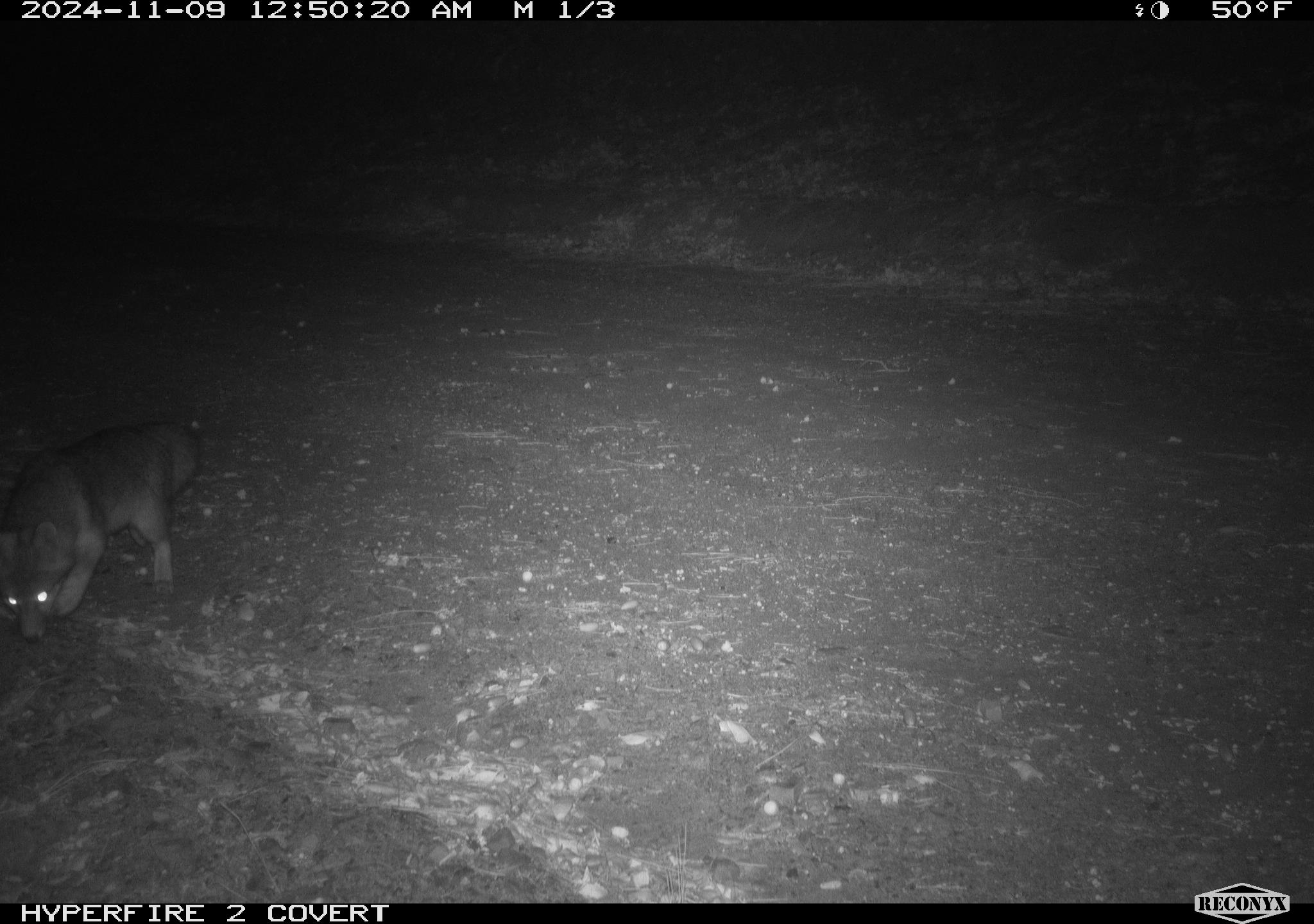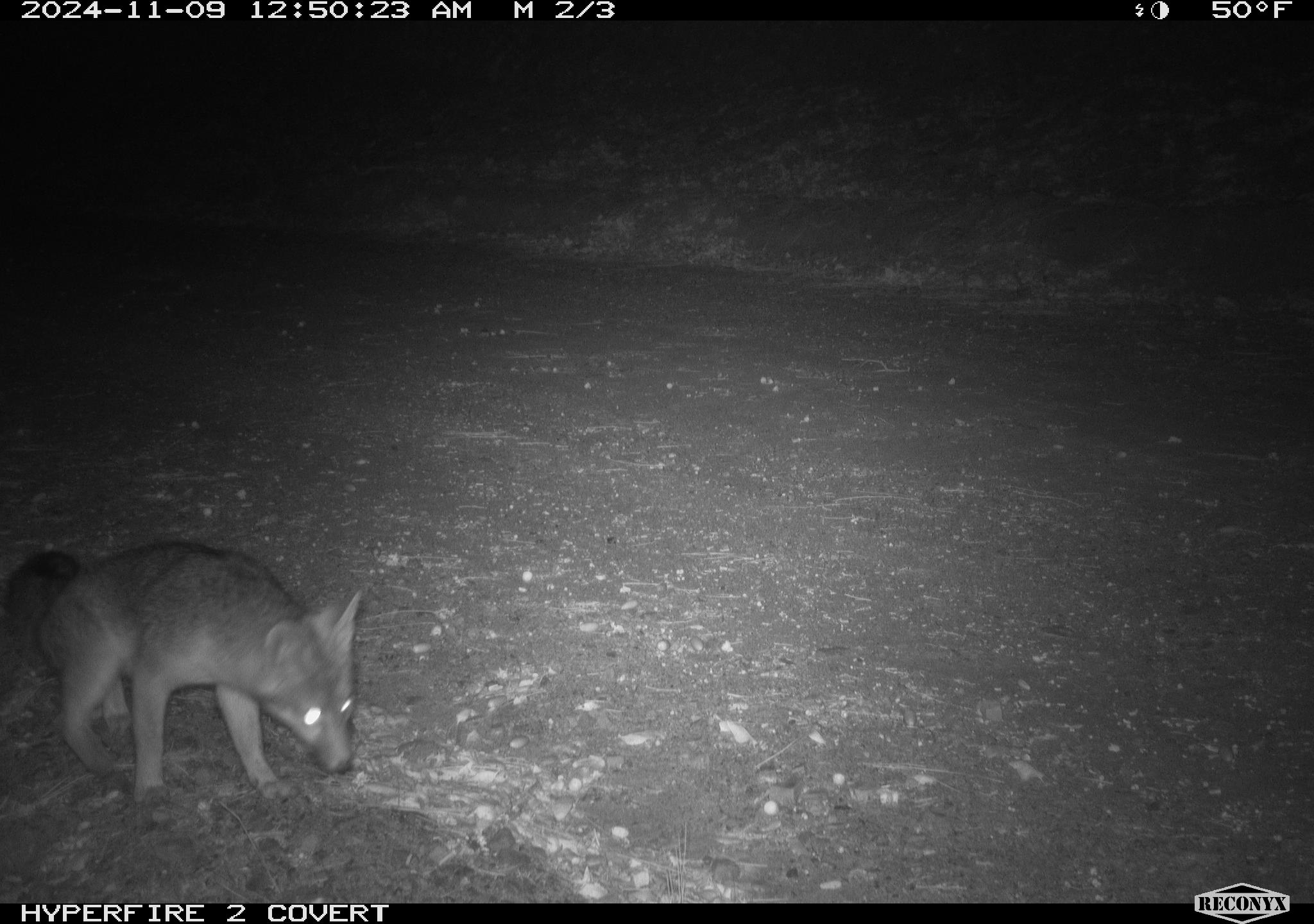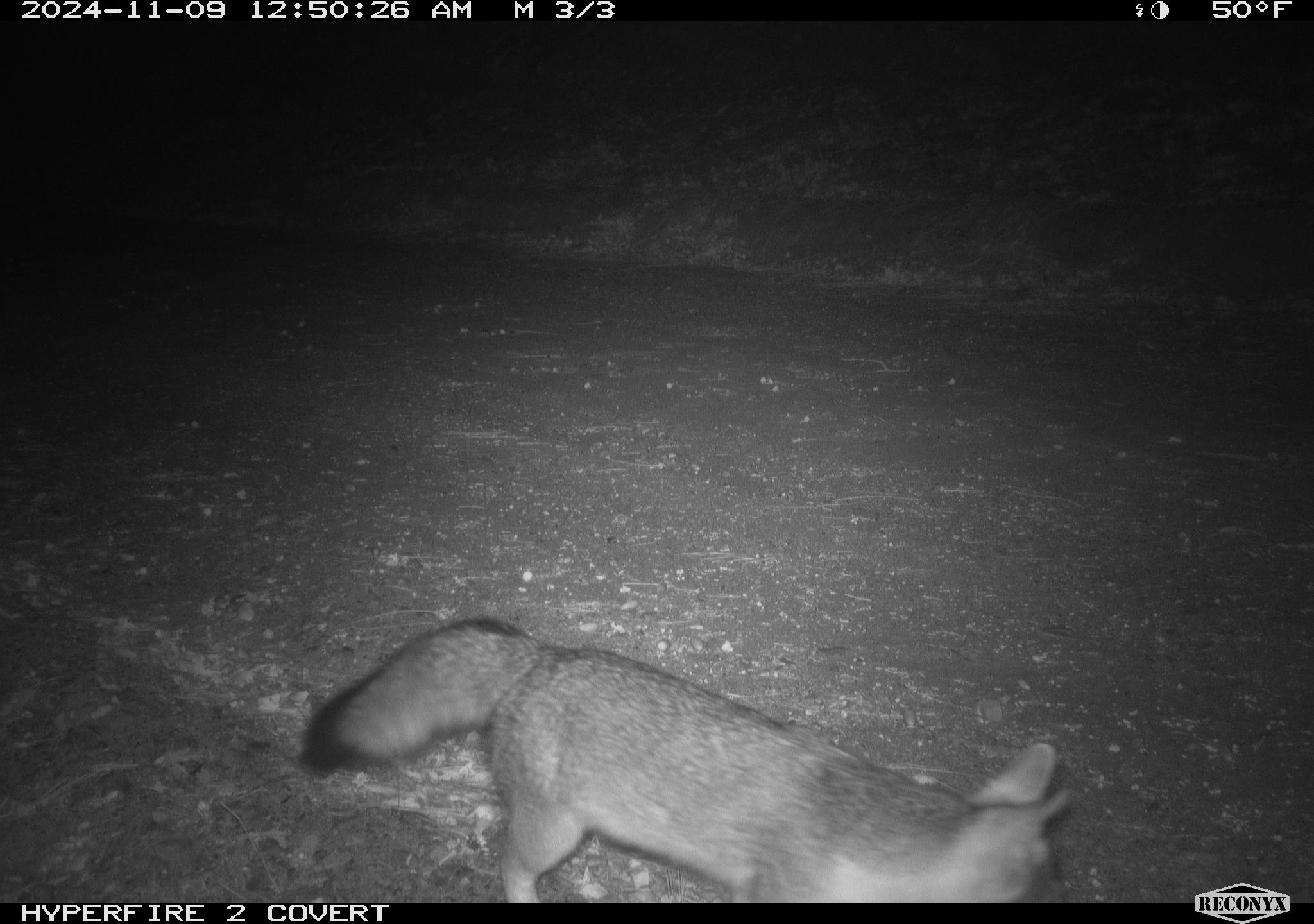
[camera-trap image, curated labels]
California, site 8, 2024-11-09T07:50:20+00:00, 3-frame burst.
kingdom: Animalia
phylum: Chordata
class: Mammalia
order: Carnivora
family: Canidae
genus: Urocyon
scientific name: Urocyon cinereoargenteus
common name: gray fox